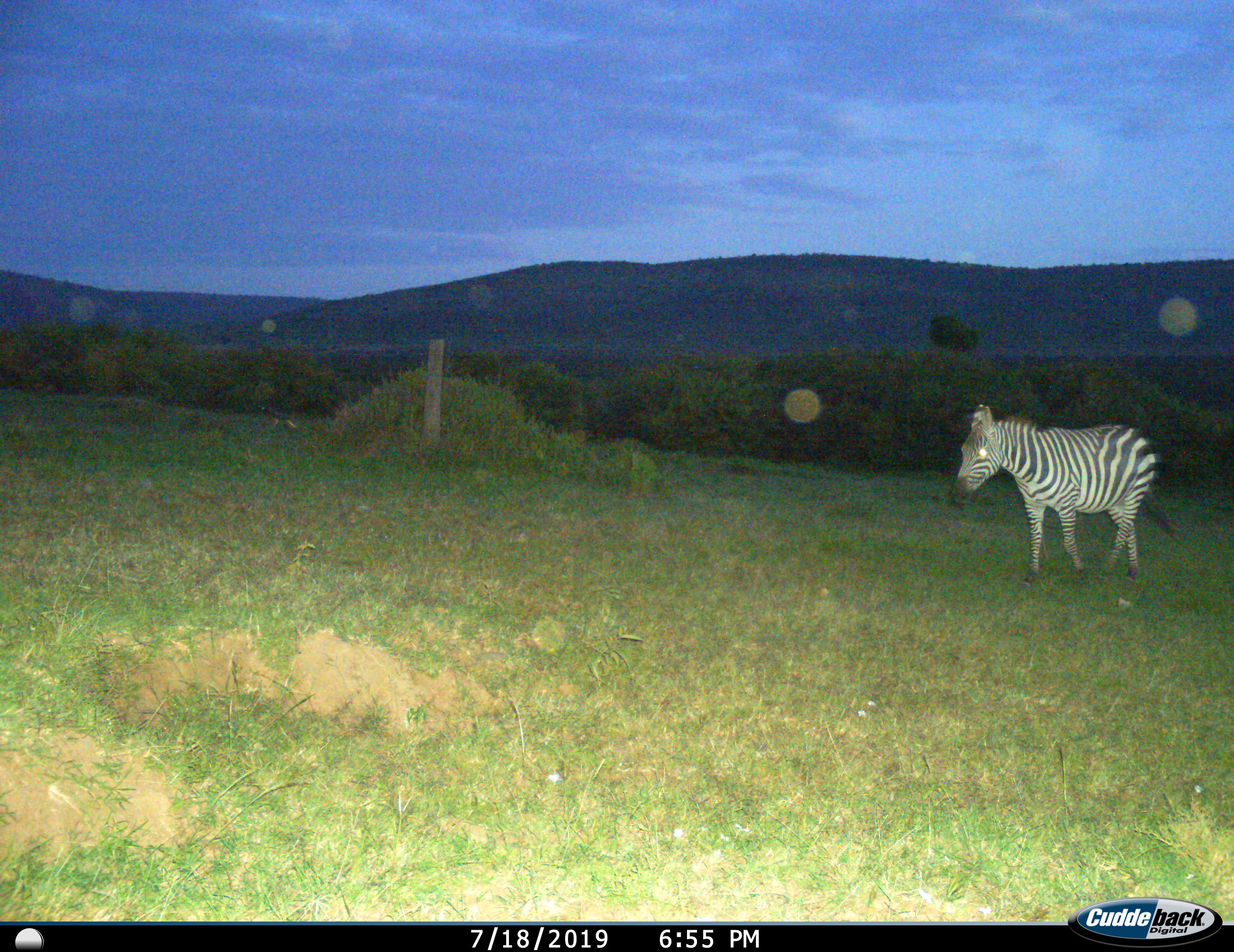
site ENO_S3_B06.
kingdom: Animalia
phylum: Chordata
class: Mammalia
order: Perissodactyla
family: Equidae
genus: Equus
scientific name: Equus quagga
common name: plains zebra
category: zebraplains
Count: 1.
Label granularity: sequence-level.